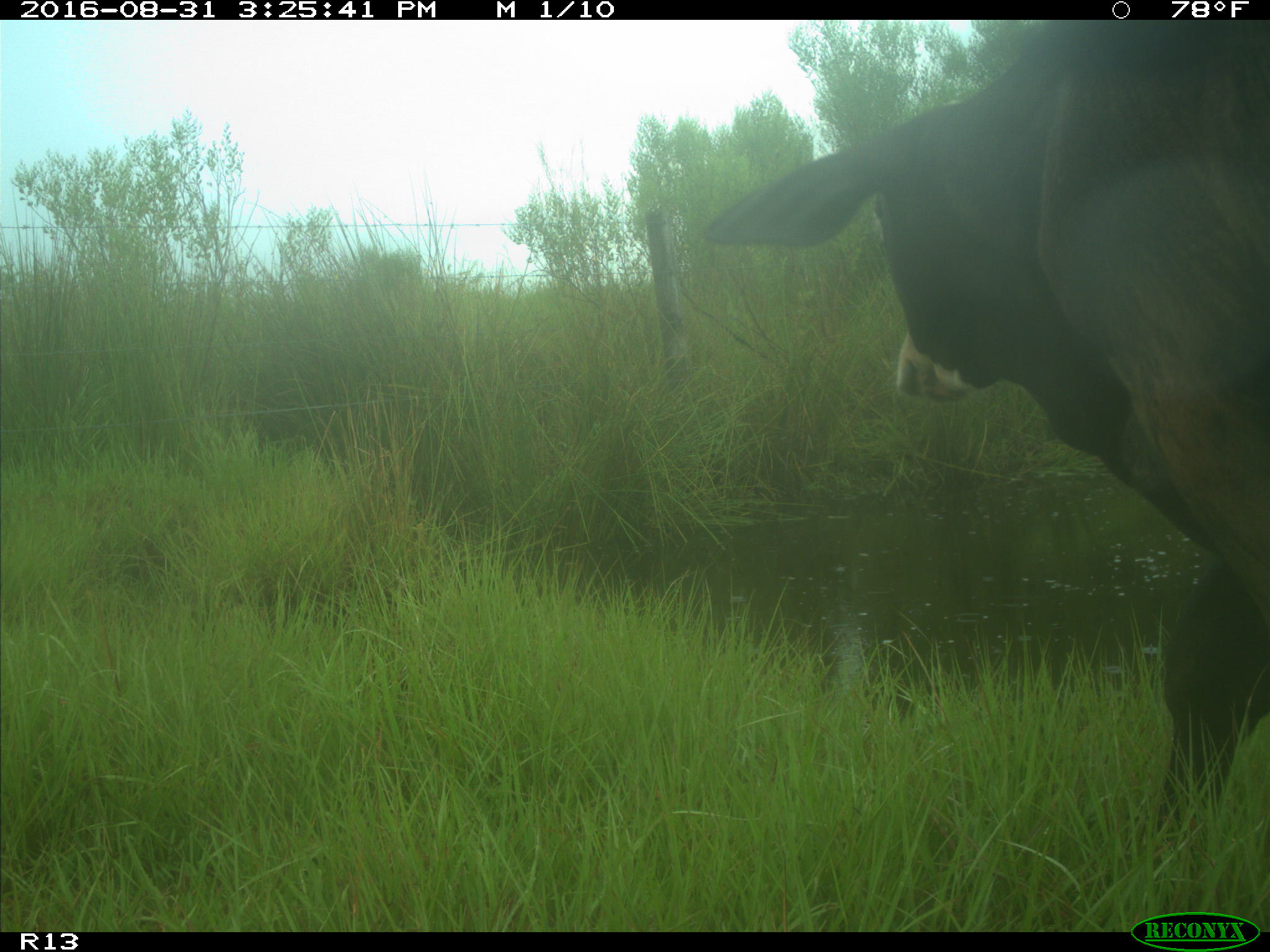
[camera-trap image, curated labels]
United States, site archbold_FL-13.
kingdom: Animalia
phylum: Chordata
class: Mammalia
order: Artiodactyla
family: Bovidae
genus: Bos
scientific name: Bos taurus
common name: domestic cow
Bos taurus (domestic cow).